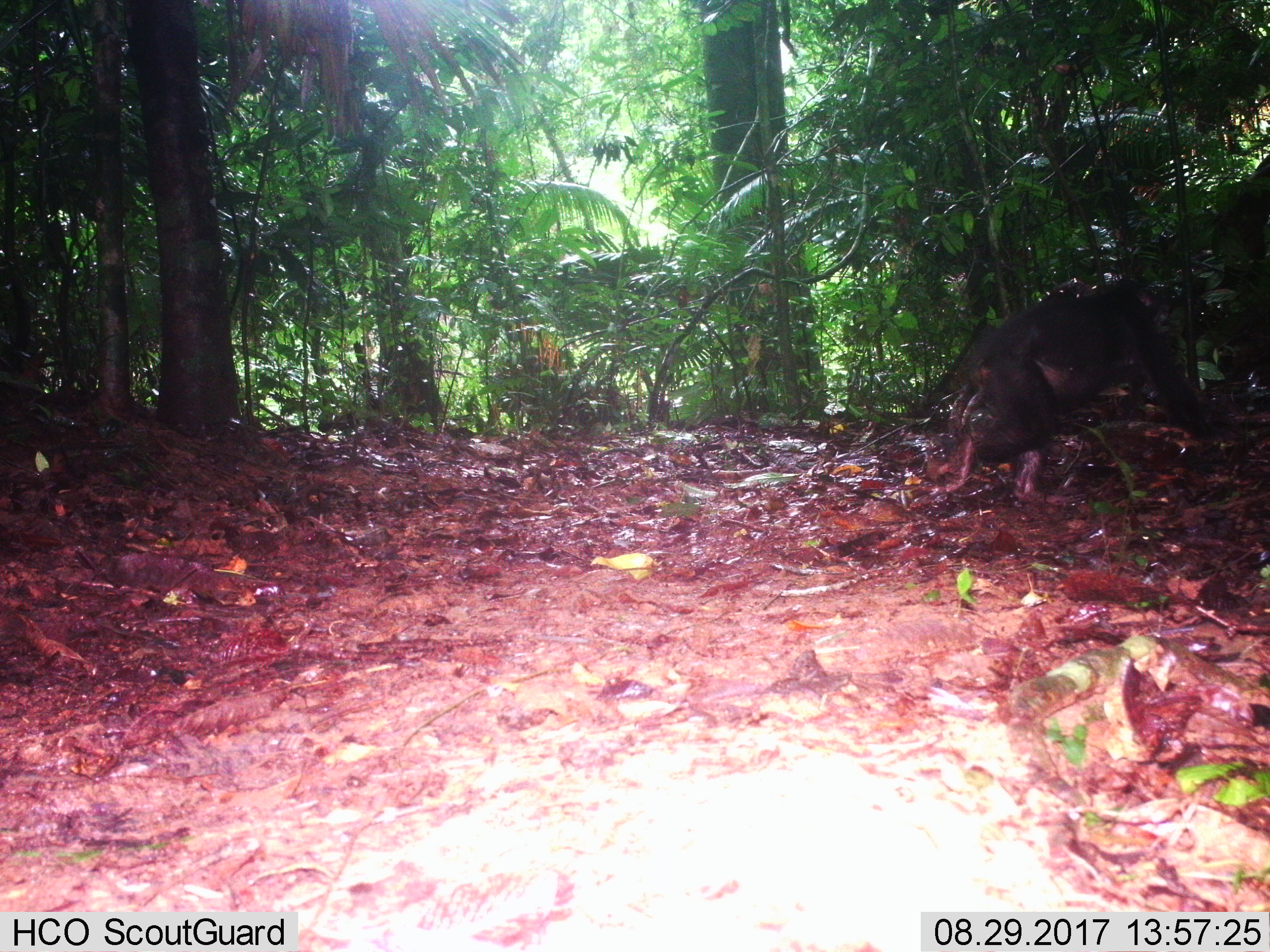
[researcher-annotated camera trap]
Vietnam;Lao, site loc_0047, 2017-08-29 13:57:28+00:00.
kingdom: Animalia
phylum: Chordata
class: Mammalia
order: Primates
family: Cercopithecidae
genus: Macaca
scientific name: Macaca arctoides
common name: stump-tailed macaque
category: stump tailed macaque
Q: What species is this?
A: Stump tailed macaque (stump-tailed macaque) (Macaca arctoides).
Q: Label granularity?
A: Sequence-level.